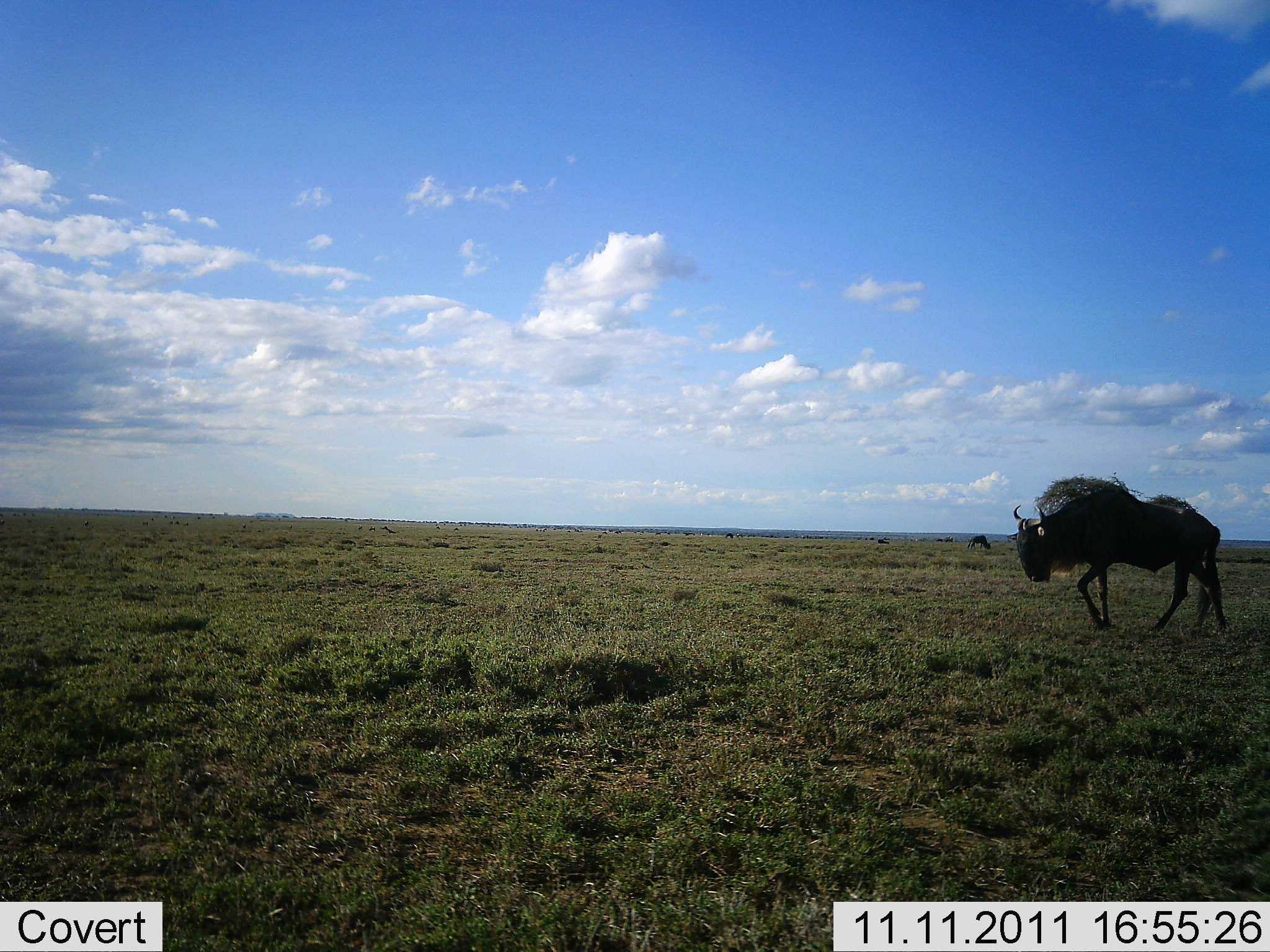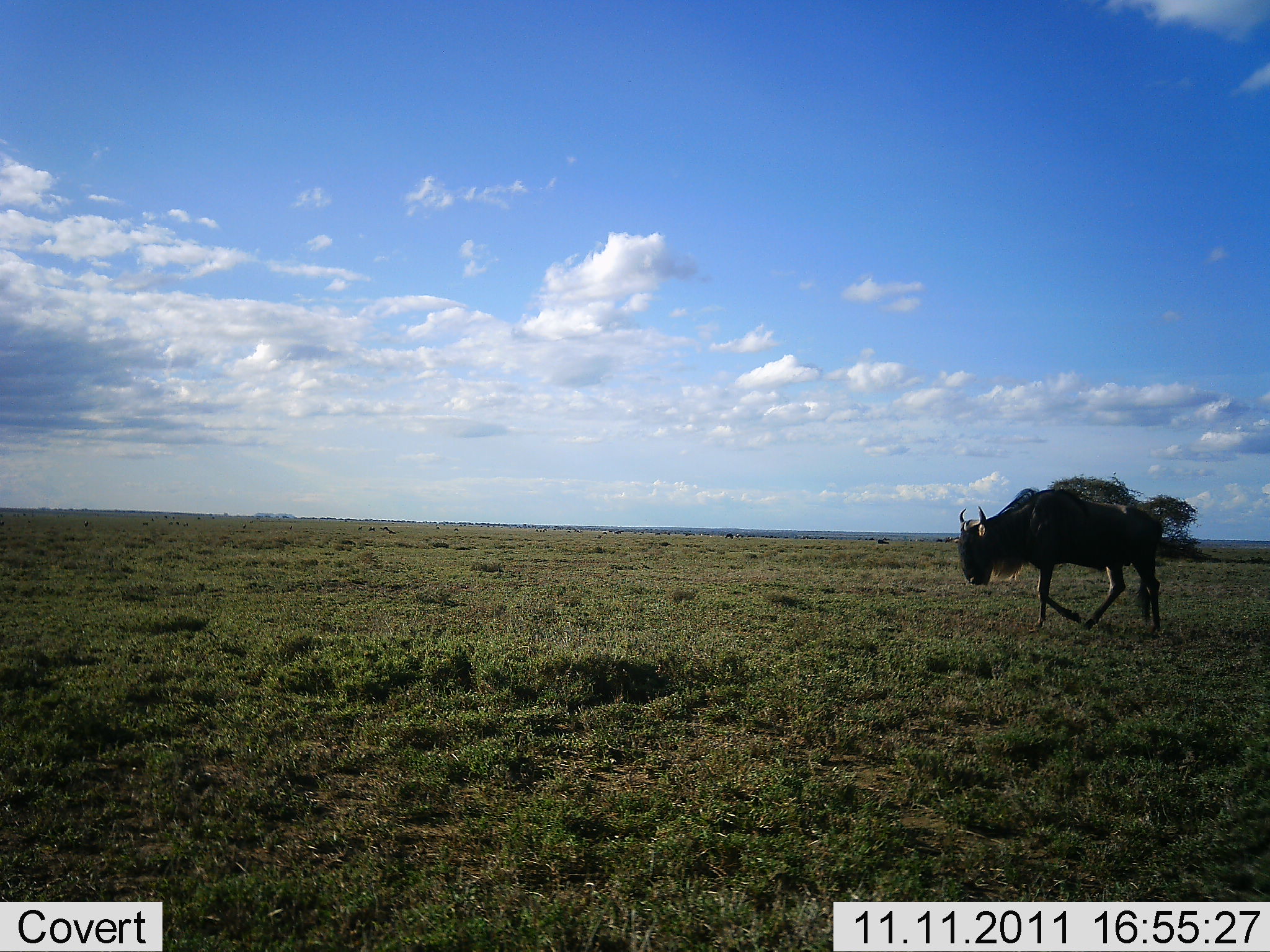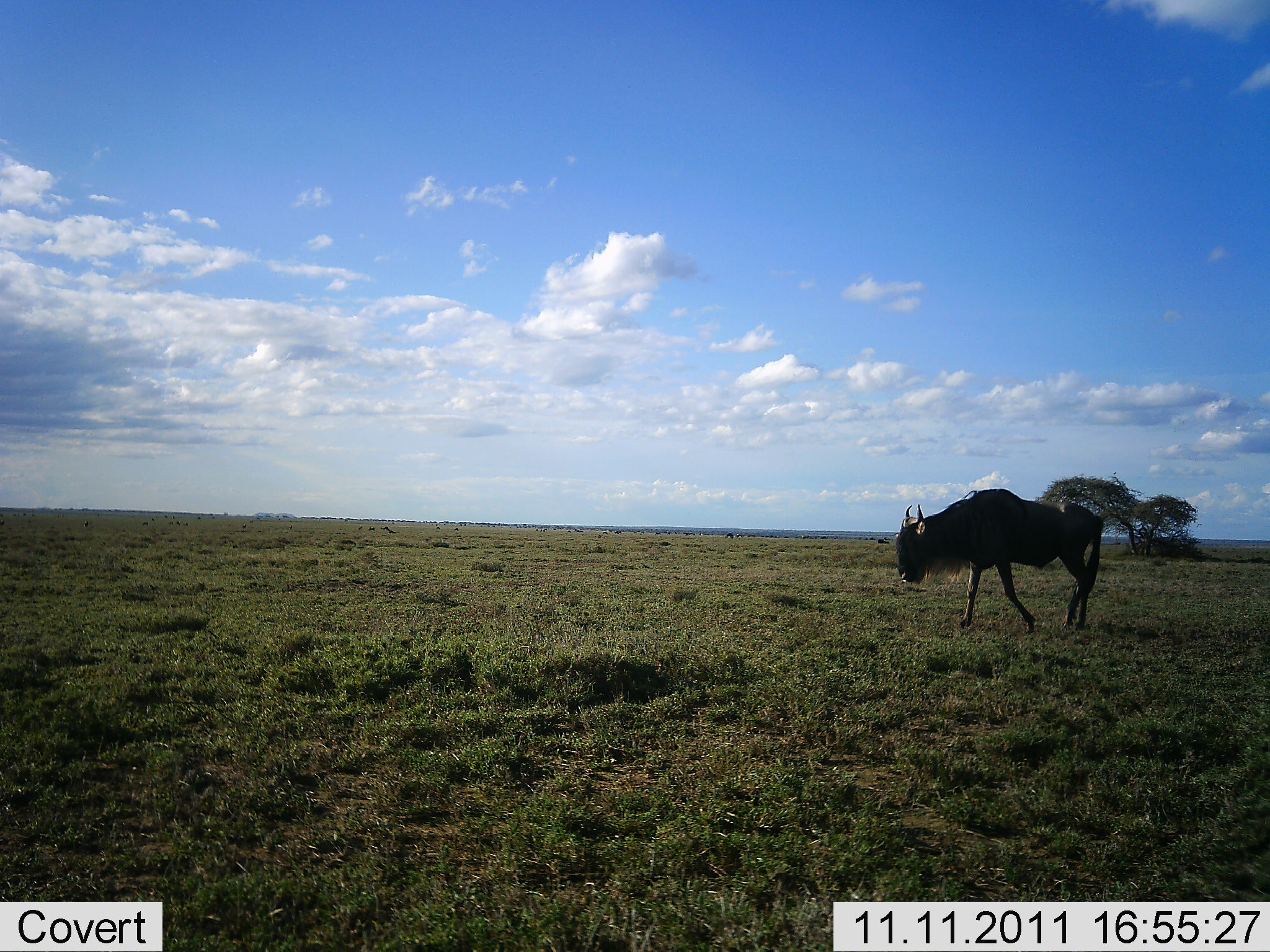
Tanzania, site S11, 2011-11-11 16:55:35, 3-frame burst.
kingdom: Animalia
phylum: Chordata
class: Mammalia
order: Artiodactyla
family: Bovidae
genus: Connochaetes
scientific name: Connochaetes taurinus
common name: blue wildebeest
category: wildebeest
Wildebeest (blue wildebeest) (Connochaetes taurinus), count 1. Behavior (volunteer vote fractions): standing 8%, resting 0%, moving 100%, interacting 0%. Young present (vote fraction): 0%. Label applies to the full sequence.